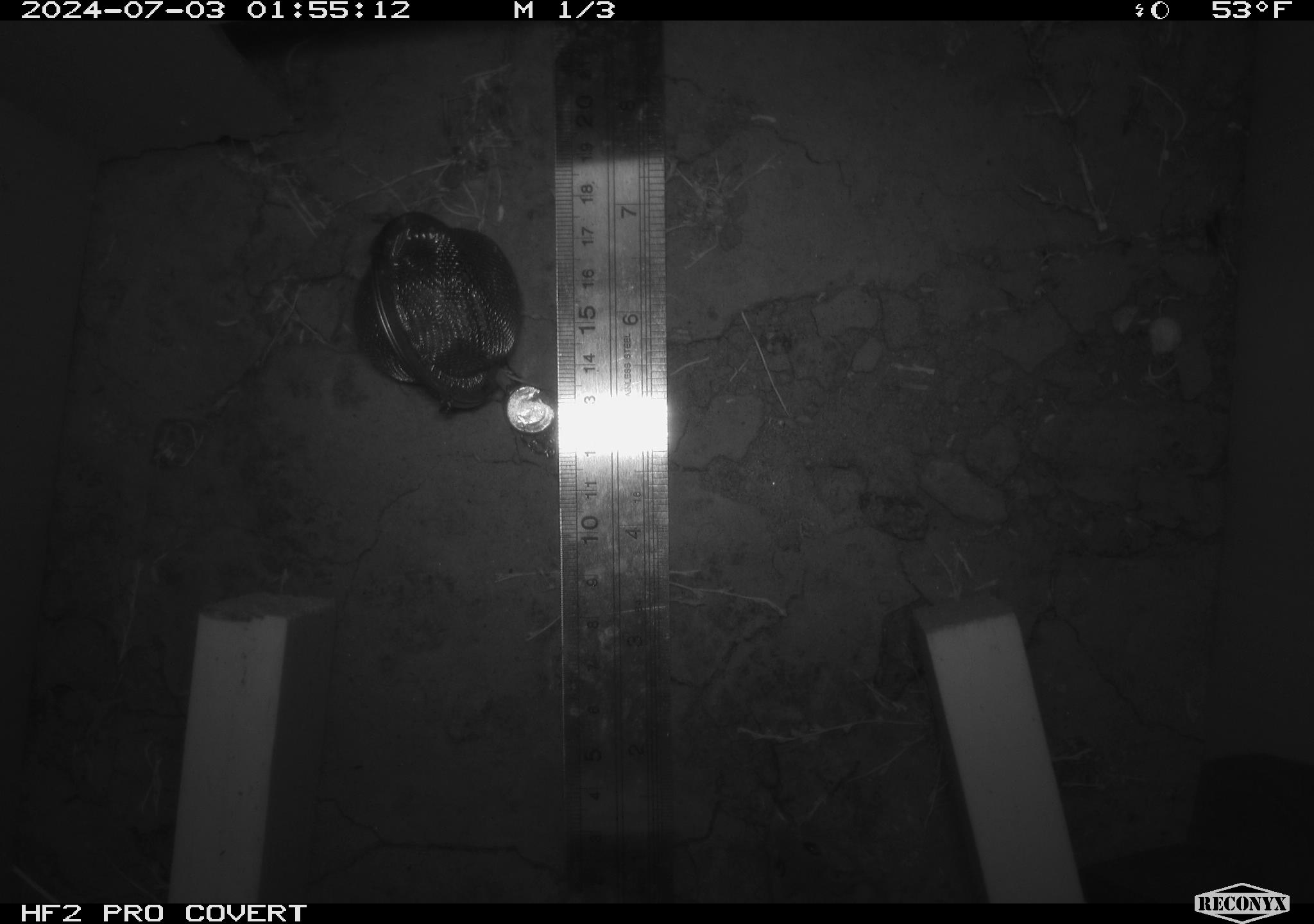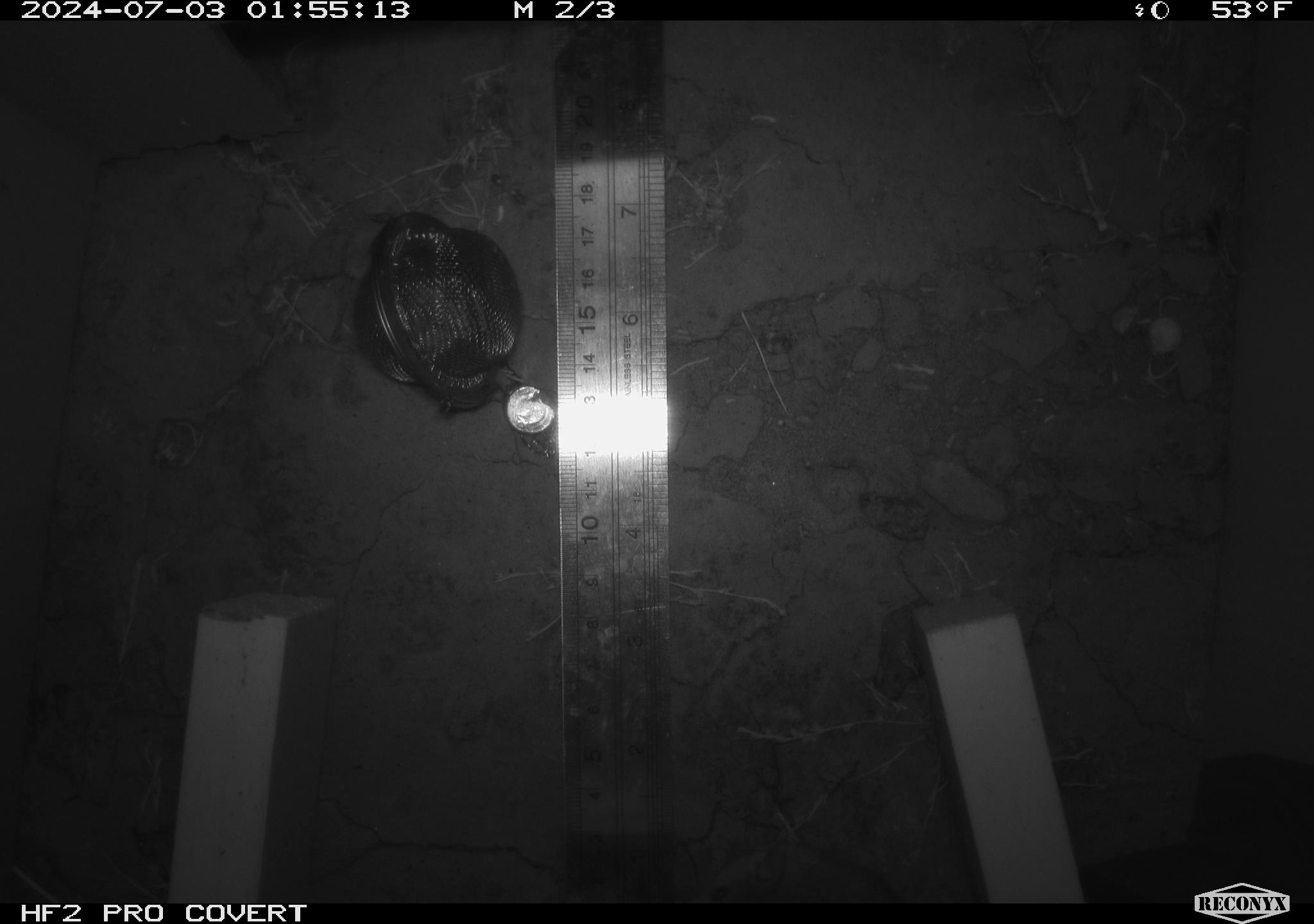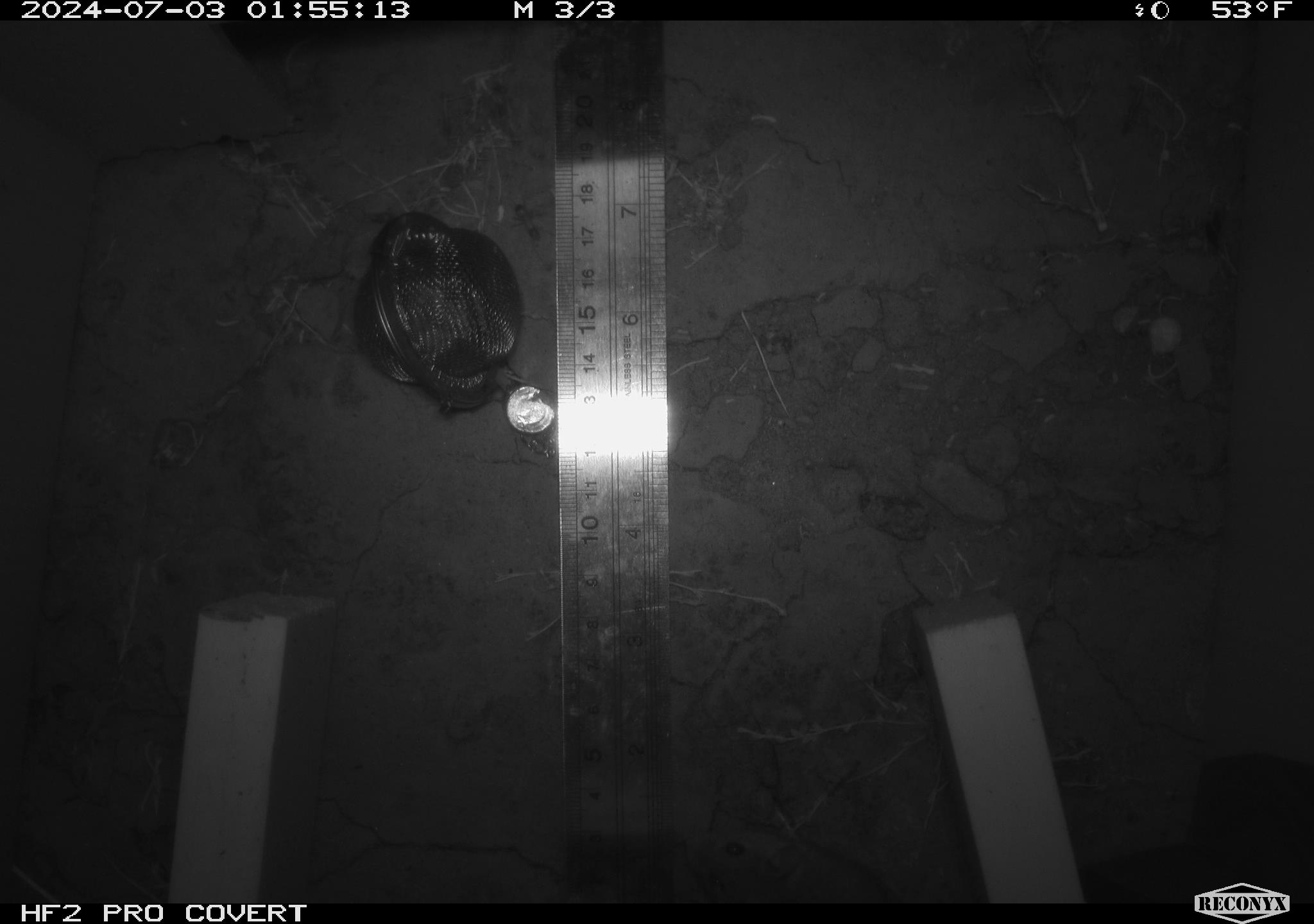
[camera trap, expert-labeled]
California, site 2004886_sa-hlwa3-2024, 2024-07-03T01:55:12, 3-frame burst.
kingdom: Animalia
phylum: Chordata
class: Mammalia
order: Rodentia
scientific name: Rodentia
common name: mouse species